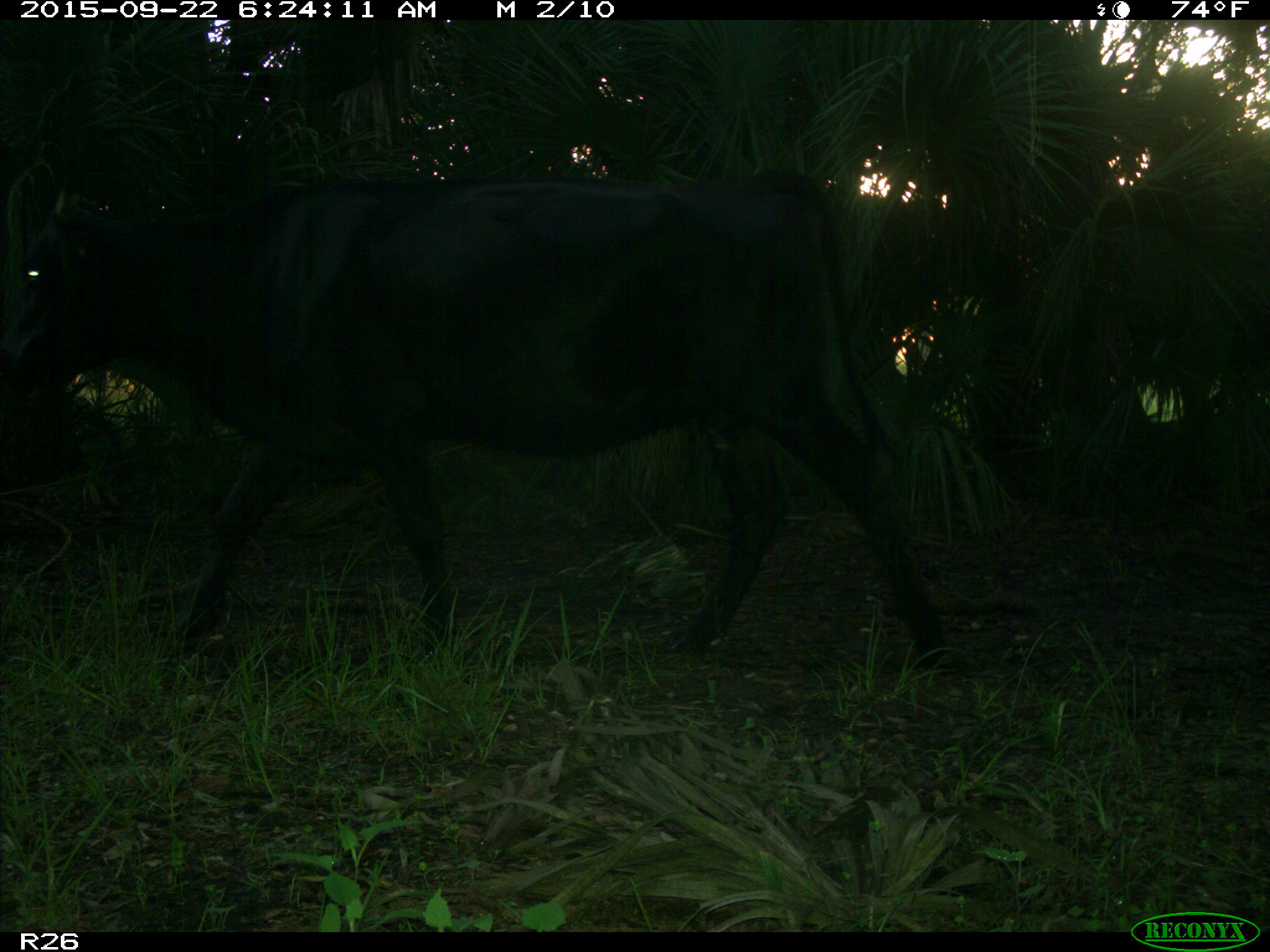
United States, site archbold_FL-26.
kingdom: Animalia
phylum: Chordata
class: Mammalia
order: Artiodactyla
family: Bovidae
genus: Bos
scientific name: Bos taurus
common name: domestic cow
Bos taurus (domestic cow).